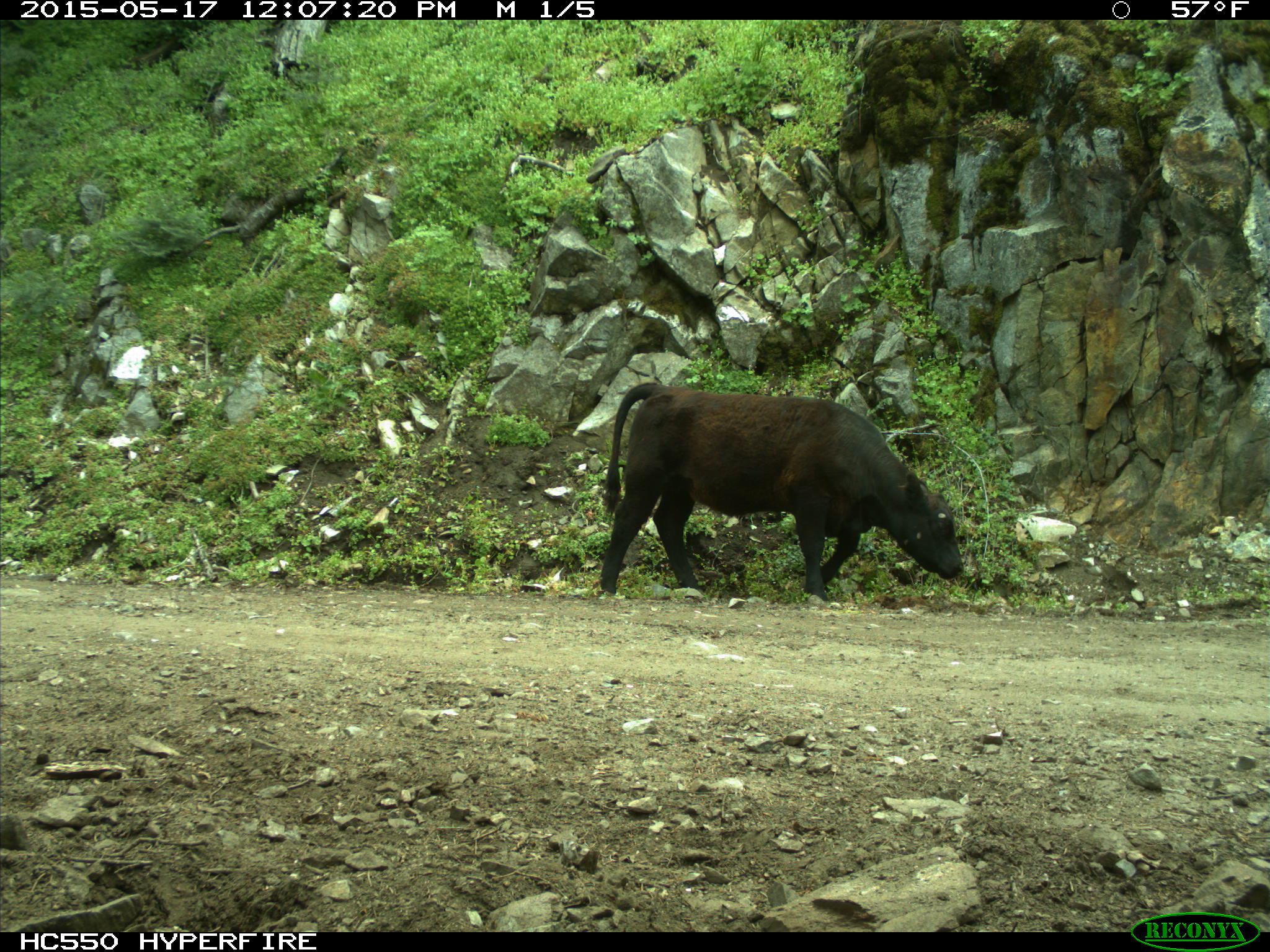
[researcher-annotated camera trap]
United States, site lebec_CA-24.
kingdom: Animalia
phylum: Chordata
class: Mammalia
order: Artiodactyla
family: Bovidae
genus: Bos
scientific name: Bos taurus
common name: domestic cow